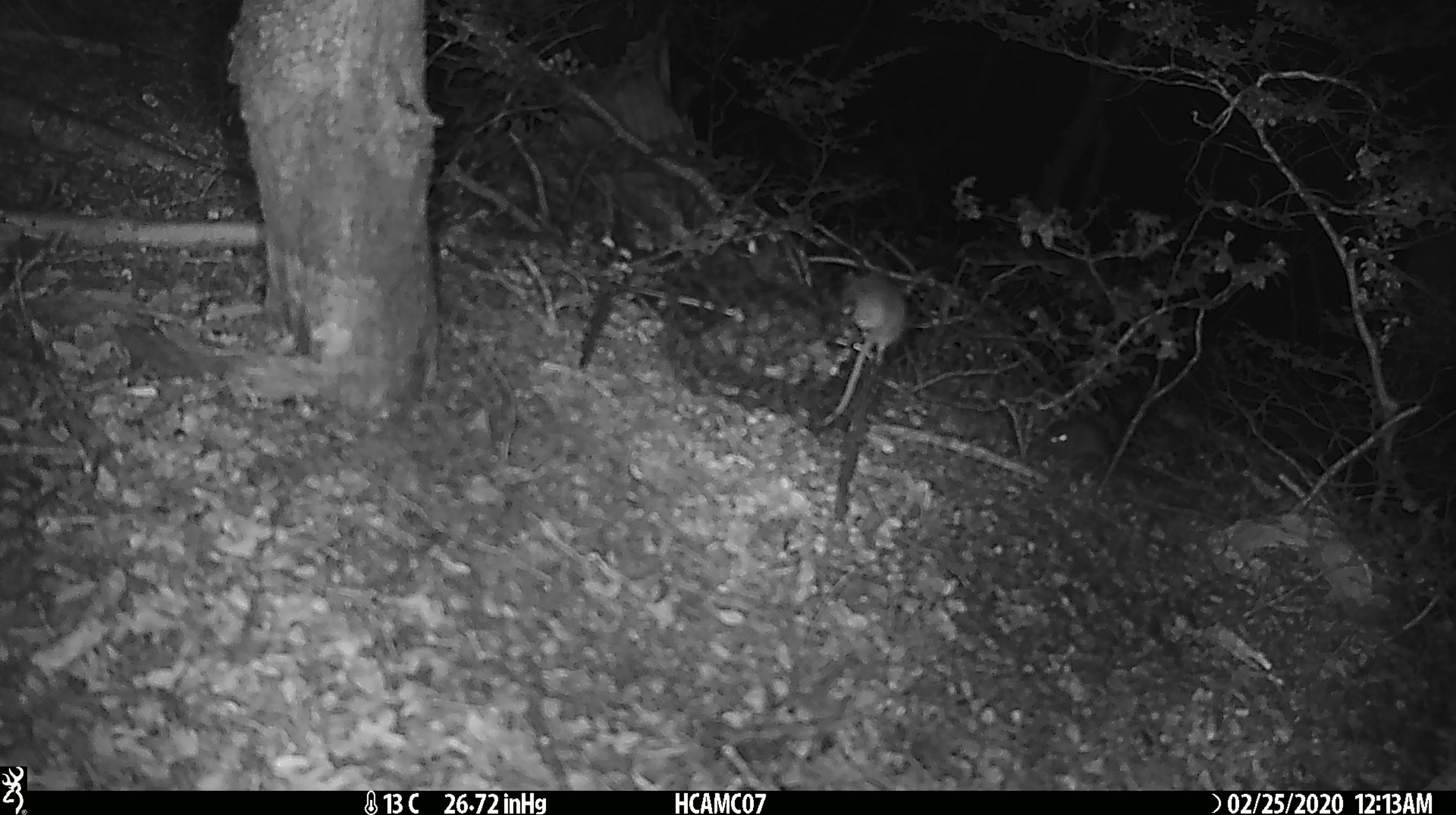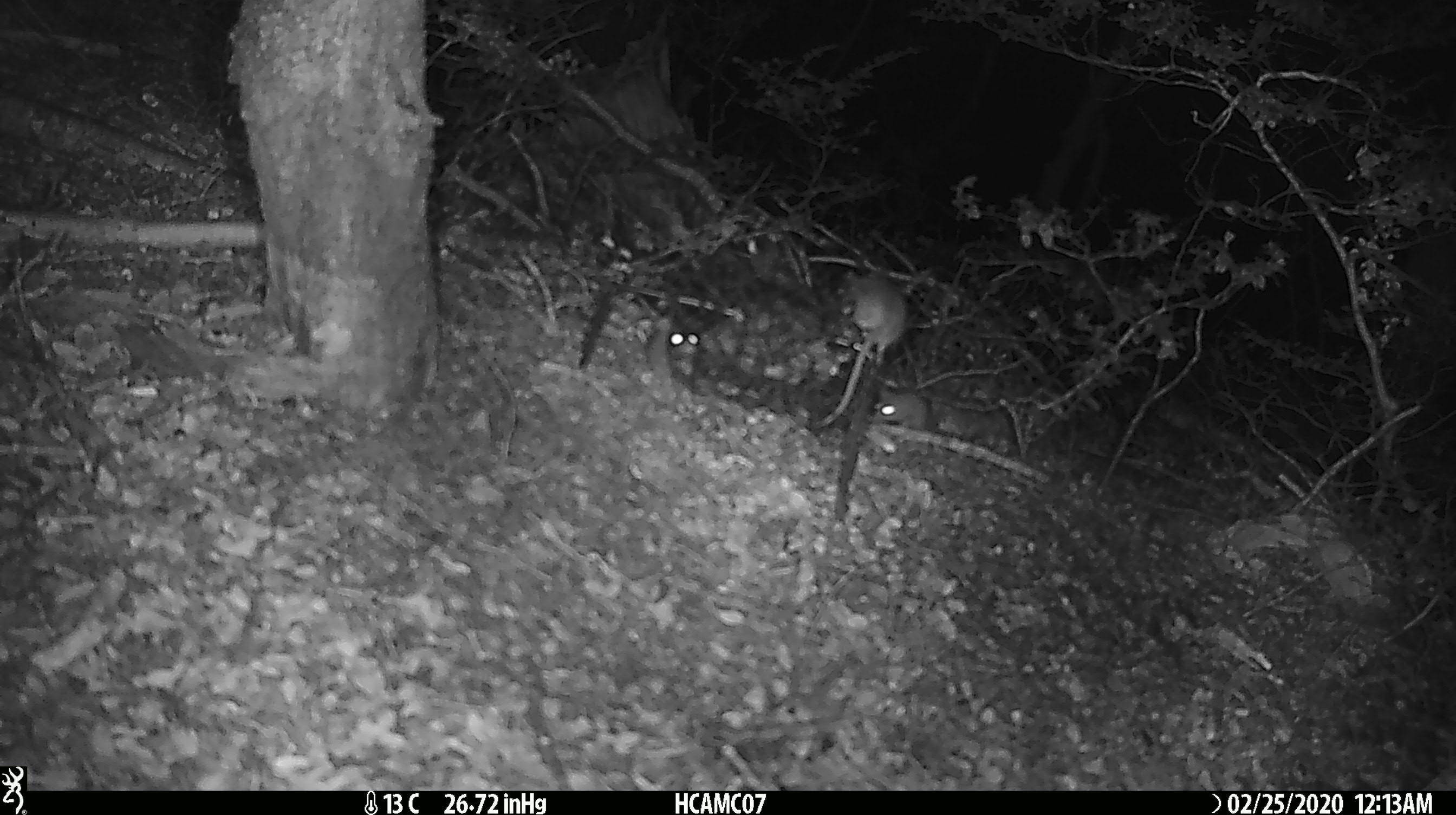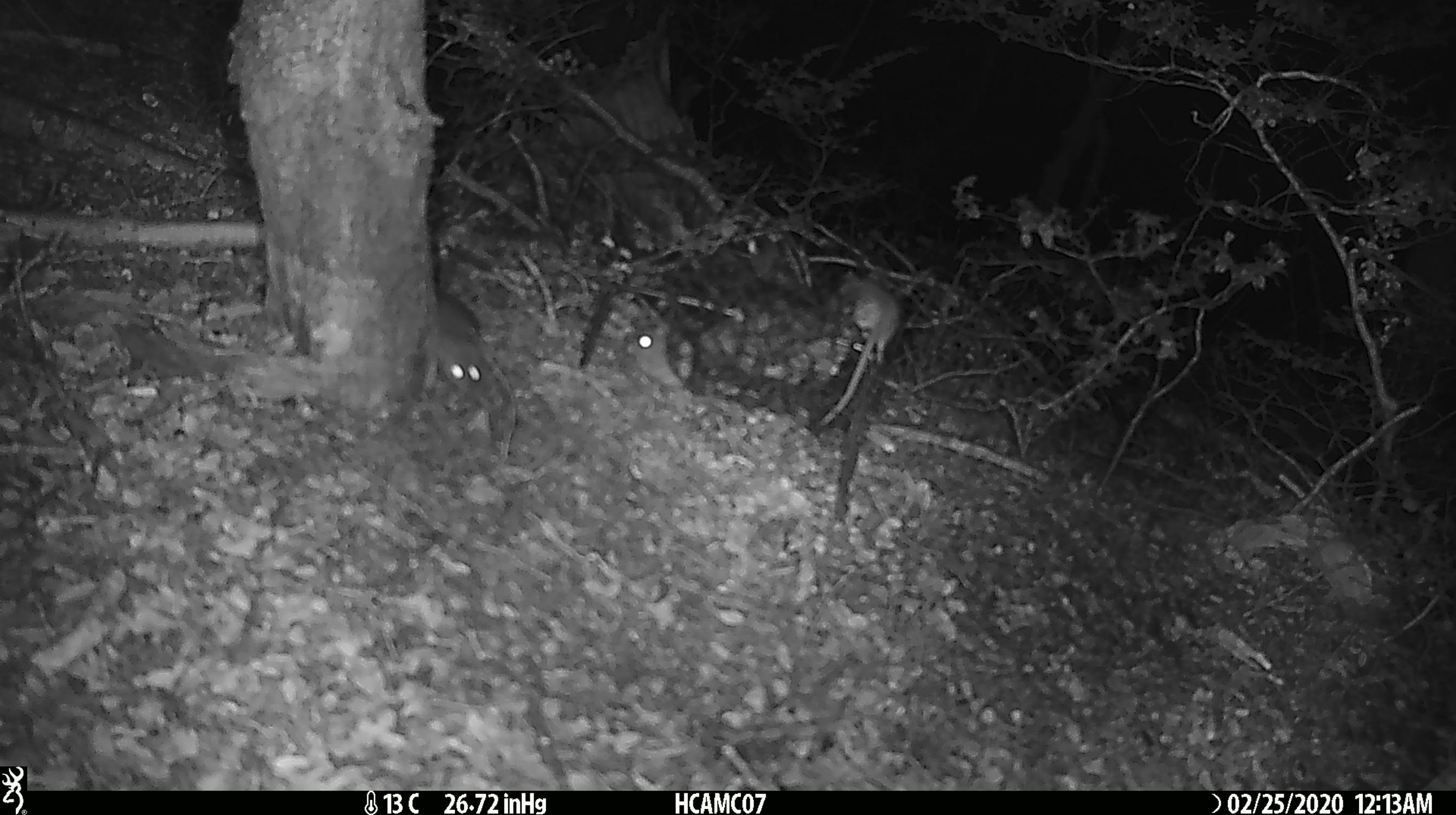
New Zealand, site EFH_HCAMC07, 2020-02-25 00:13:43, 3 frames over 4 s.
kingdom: Animalia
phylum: Chordata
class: Mammalia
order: Rodentia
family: Muridae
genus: Mus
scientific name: Mus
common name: mouse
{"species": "mouse (Mus)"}